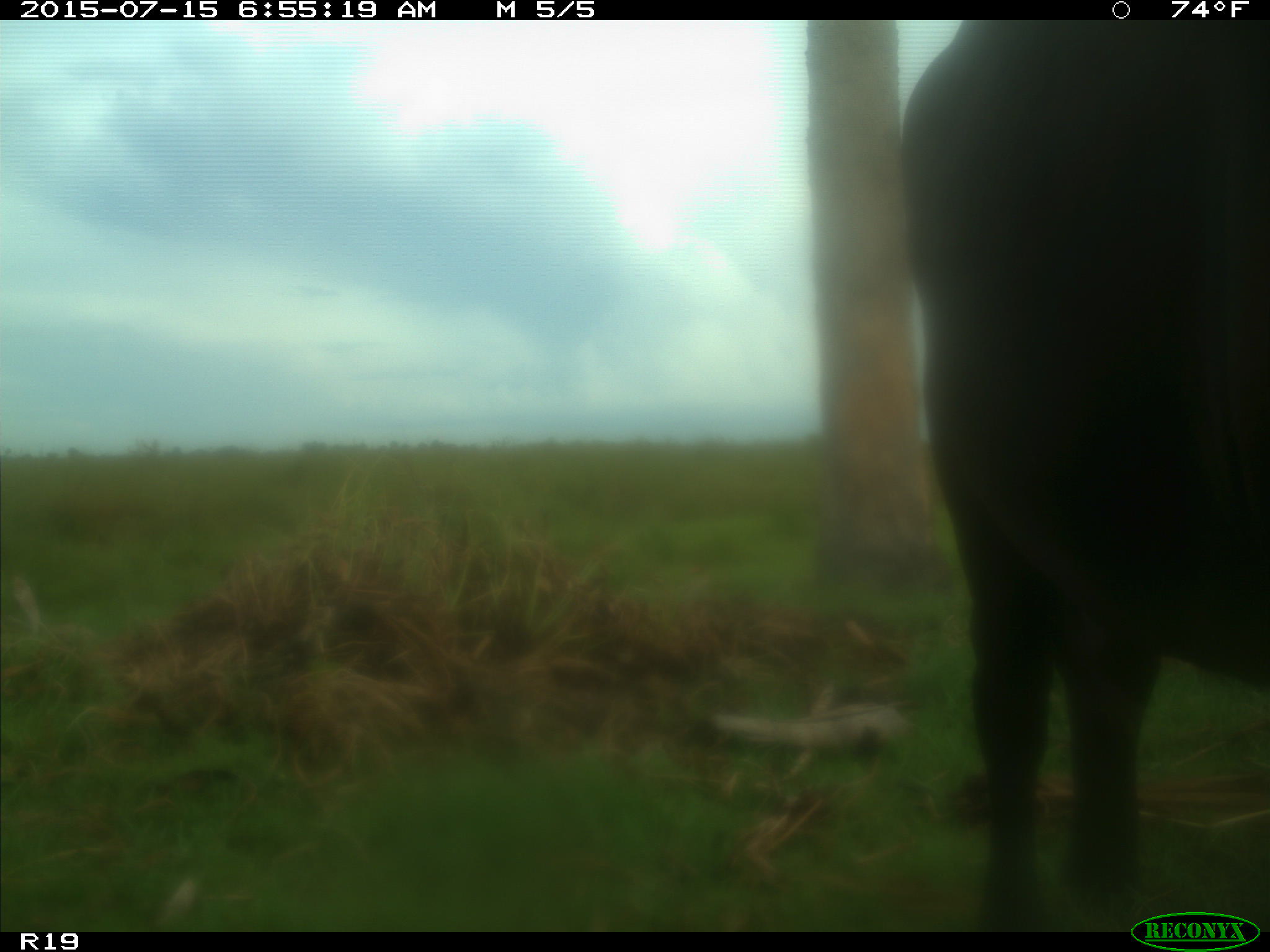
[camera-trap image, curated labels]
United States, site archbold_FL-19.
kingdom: Animalia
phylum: Chordata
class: Mammalia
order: Artiodactyla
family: Bovidae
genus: Bos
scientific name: Bos taurus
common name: domestic cow